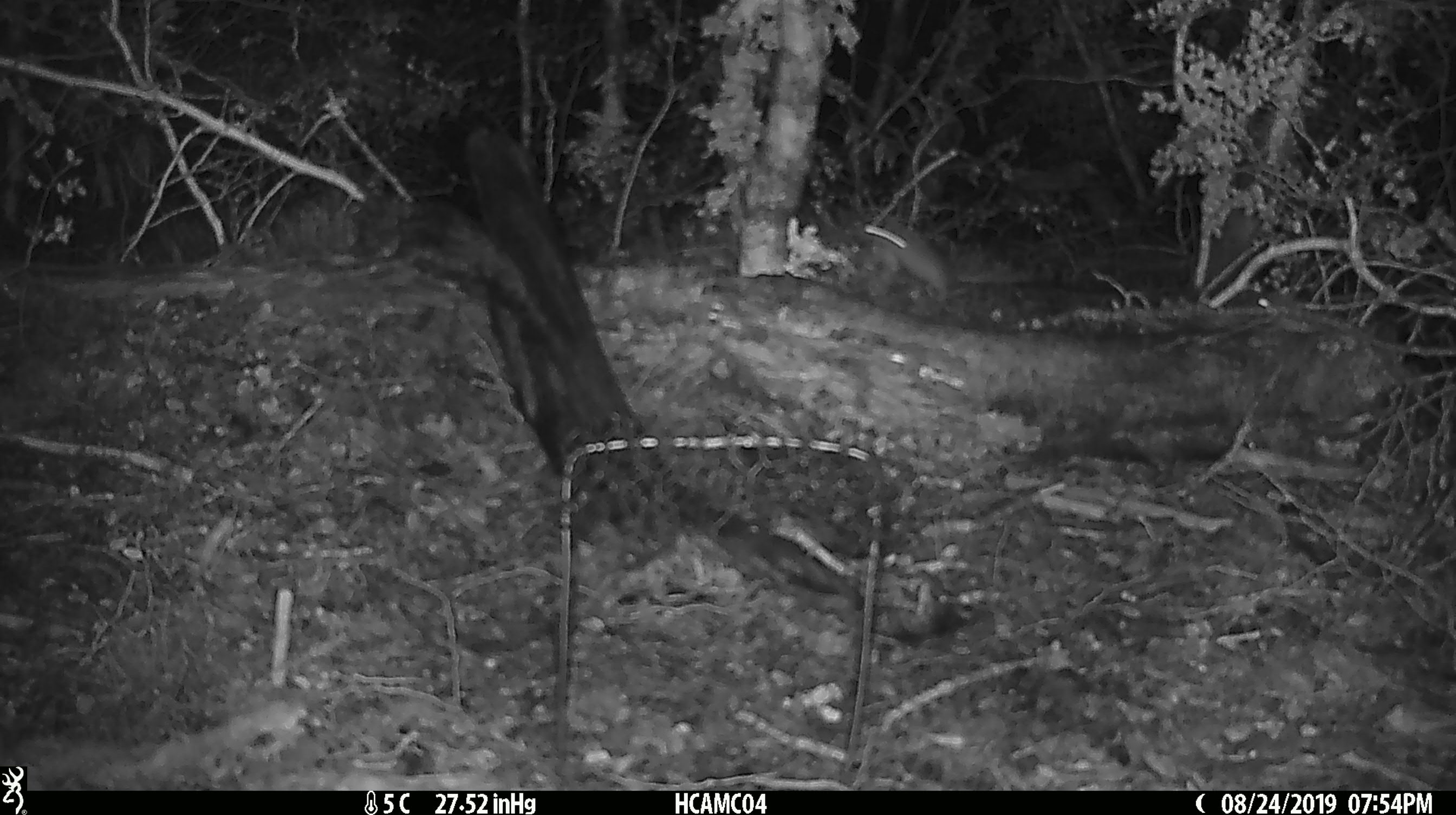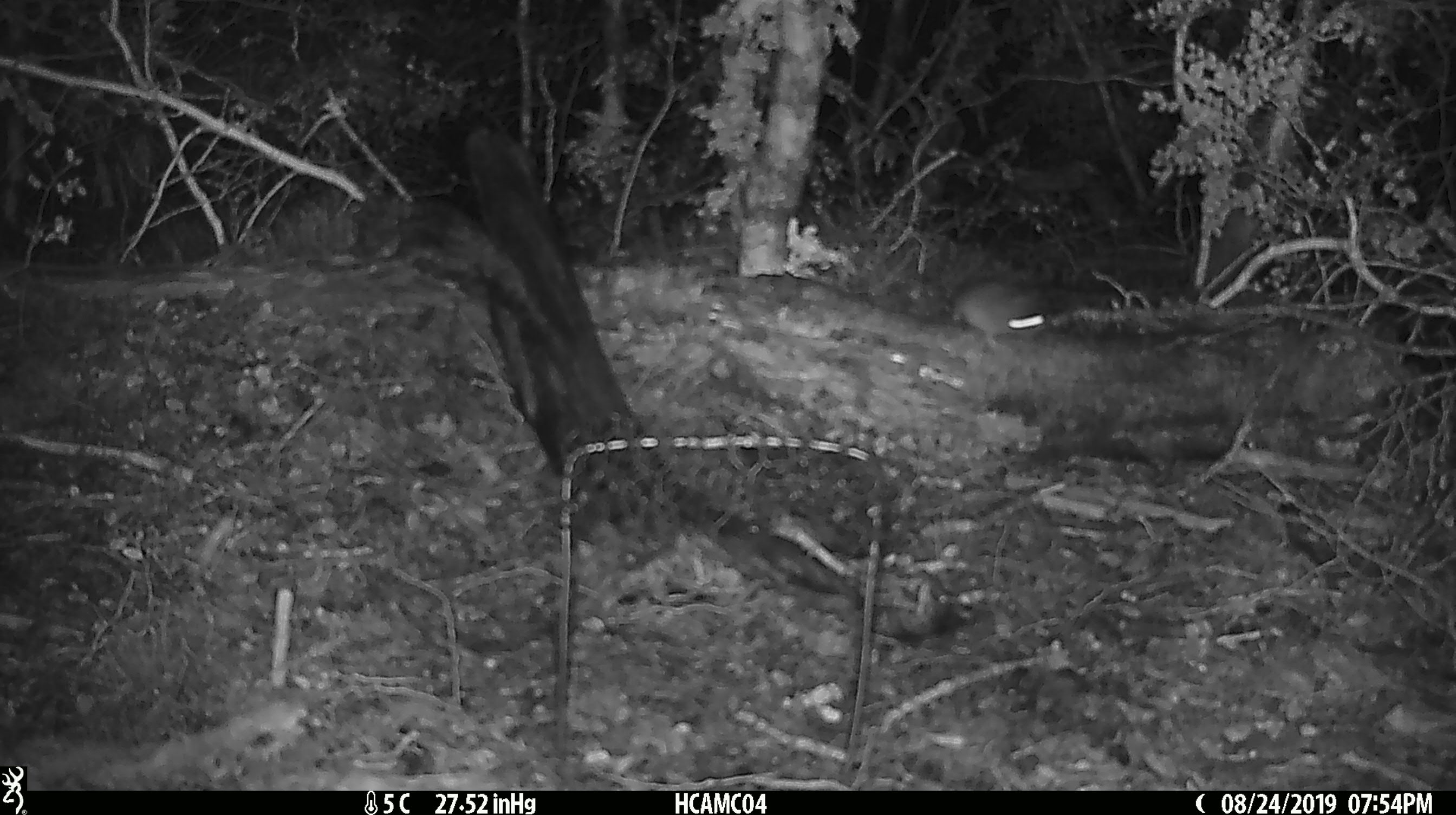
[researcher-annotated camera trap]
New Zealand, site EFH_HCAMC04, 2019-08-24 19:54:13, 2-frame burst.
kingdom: Animalia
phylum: Chordata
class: Mammalia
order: Rodentia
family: Muridae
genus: Mus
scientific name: Mus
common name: mouse